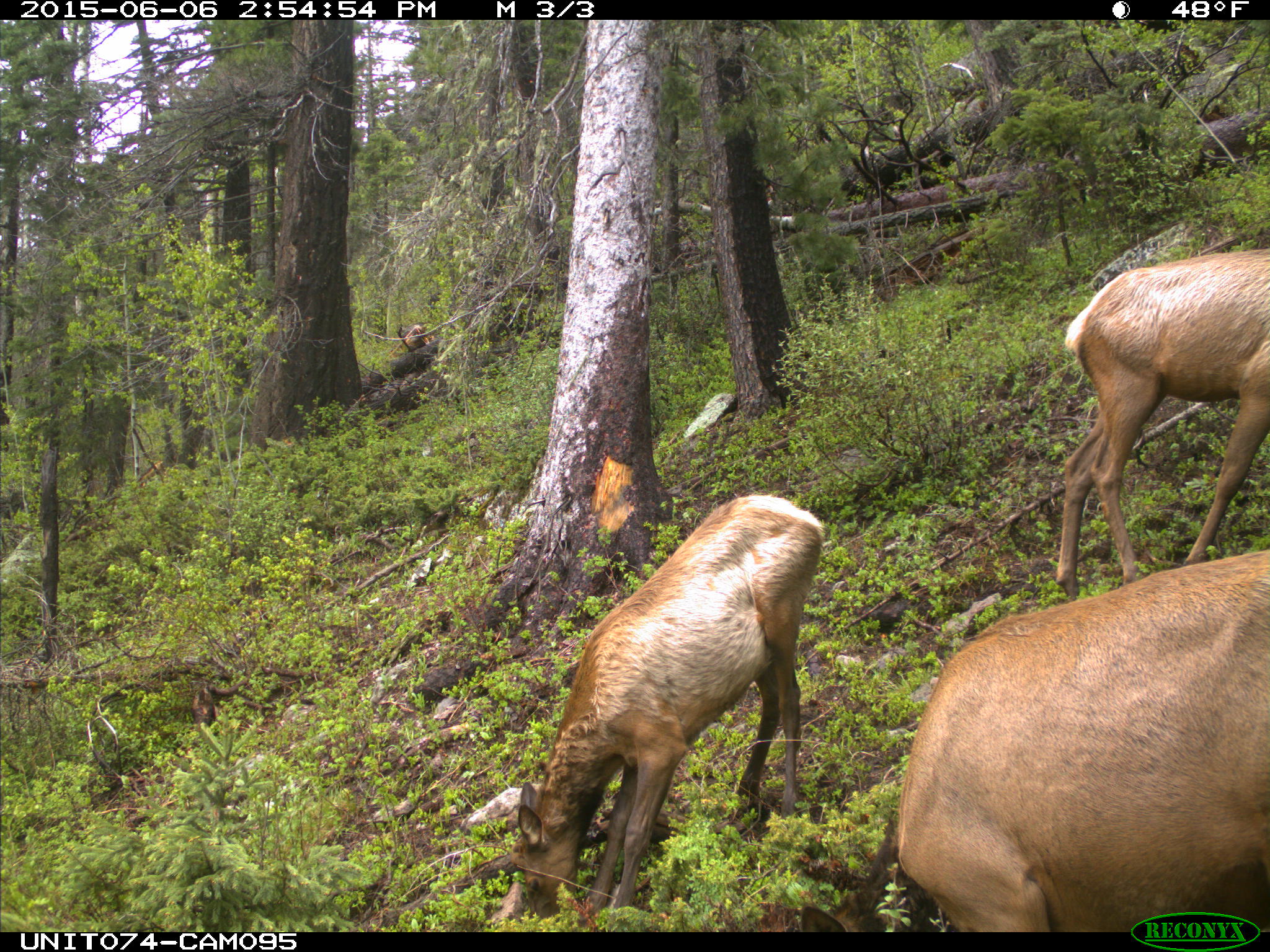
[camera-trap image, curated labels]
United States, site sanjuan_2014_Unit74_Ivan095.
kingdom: Animalia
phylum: Chordata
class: Mammalia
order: Artiodactyla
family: Cervidae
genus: Cervus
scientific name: Cervus elaphus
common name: red deer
Cervus elaphus (red deer).